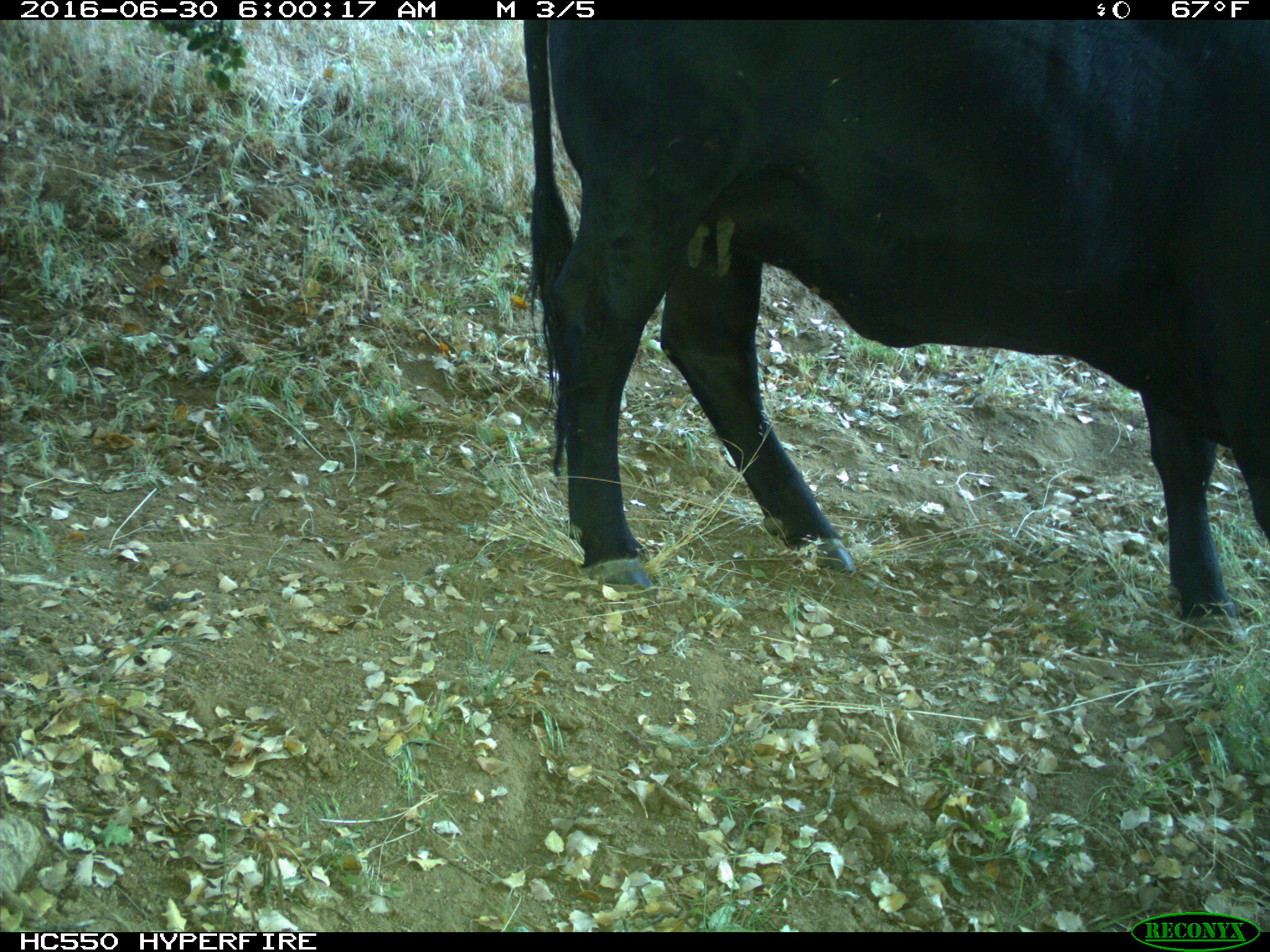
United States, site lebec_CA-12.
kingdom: Animalia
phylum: Chordata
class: Mammalia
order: Artiodactyla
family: Bovidae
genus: Bos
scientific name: Bos taurus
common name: domestic cow